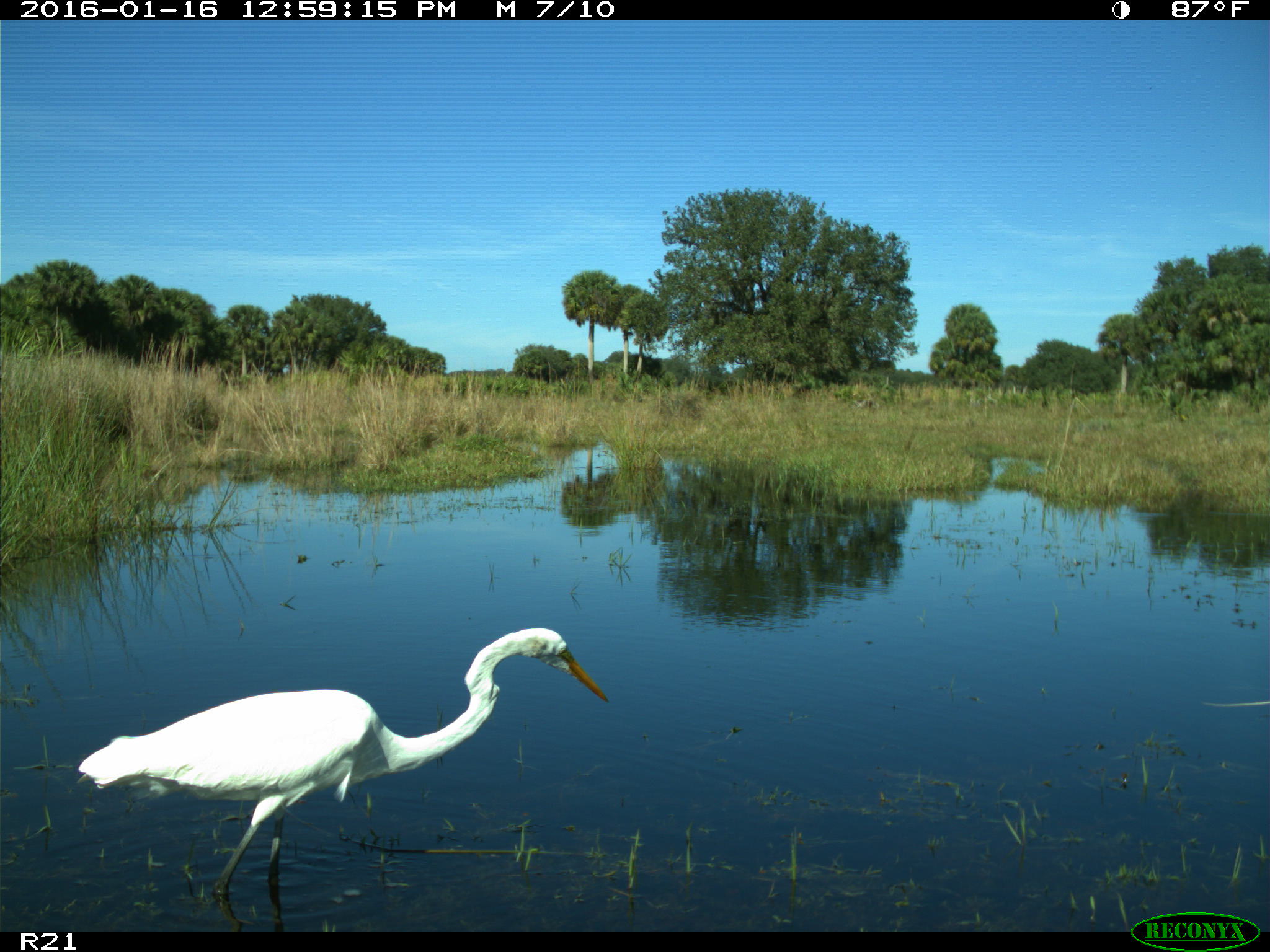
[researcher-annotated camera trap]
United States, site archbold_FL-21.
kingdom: Animalia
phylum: Chordata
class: Aves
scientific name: Aves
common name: birds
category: unidentified bird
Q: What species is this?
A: Unidentified bird (birds) (Aves).